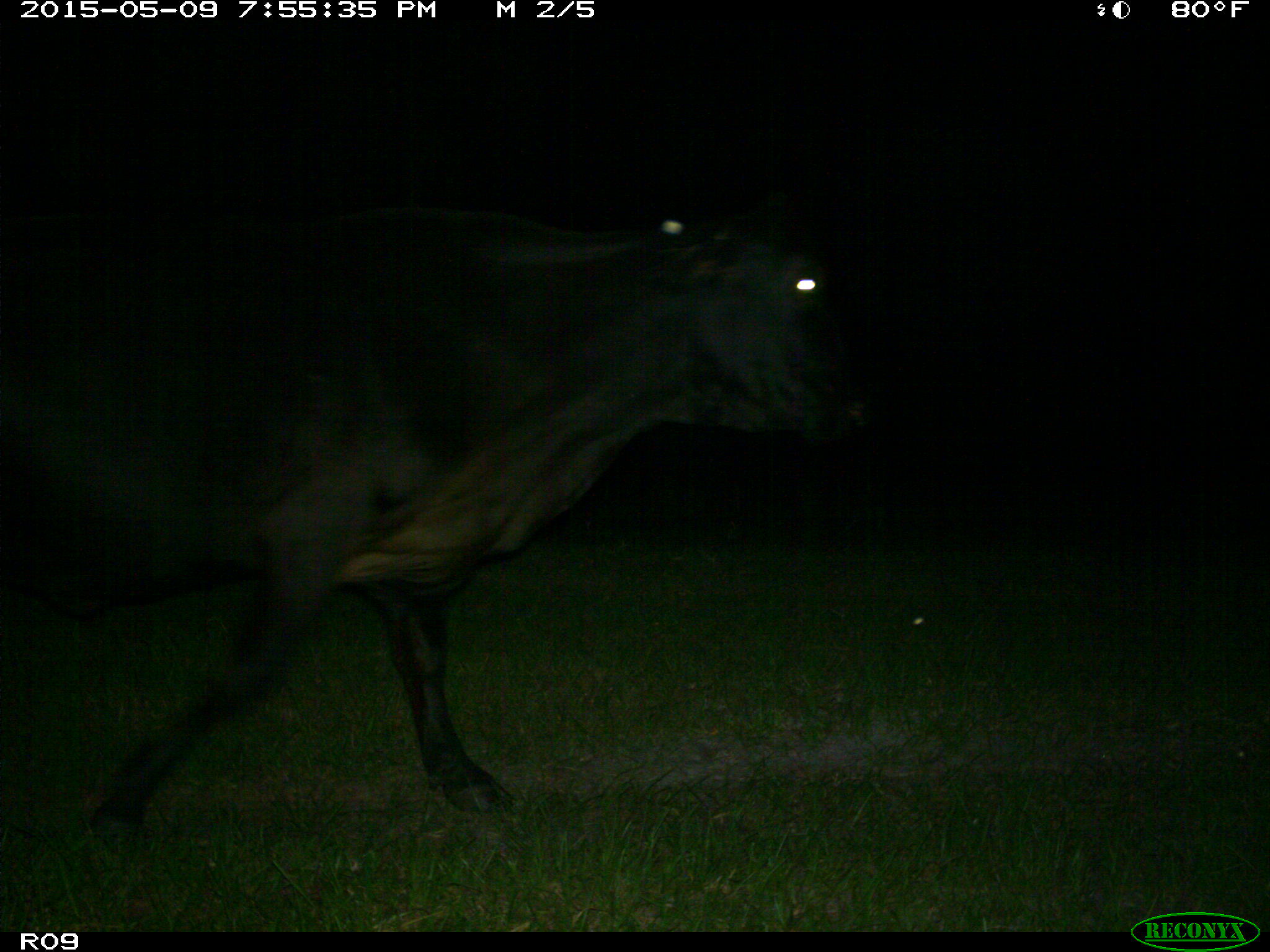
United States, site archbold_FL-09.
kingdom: Animalia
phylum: Chordata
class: Mammalia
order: Artiodactyla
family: Bovidae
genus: Bos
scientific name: Bos taurus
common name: domestic cow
Bos taurus (domestic cow).